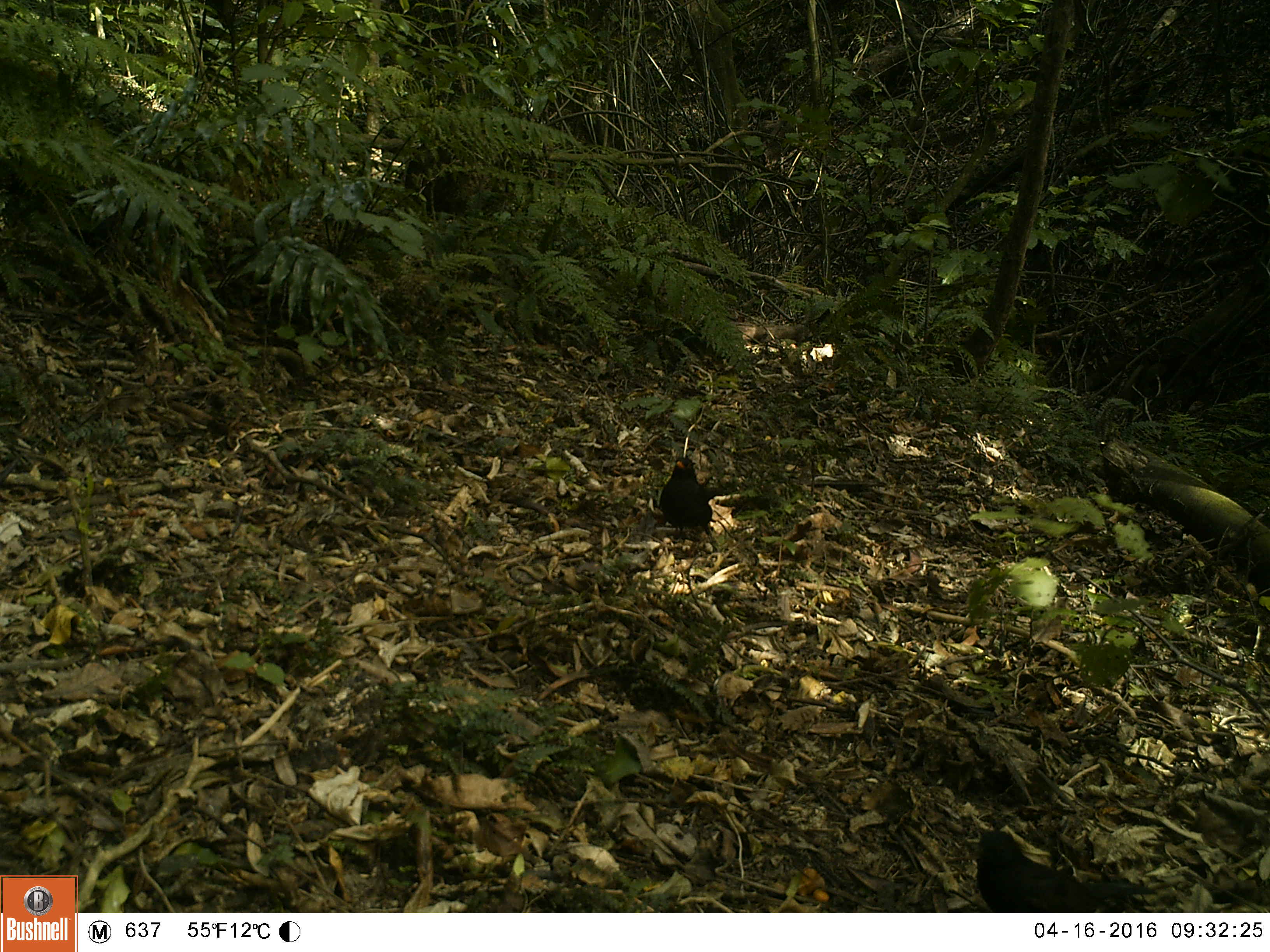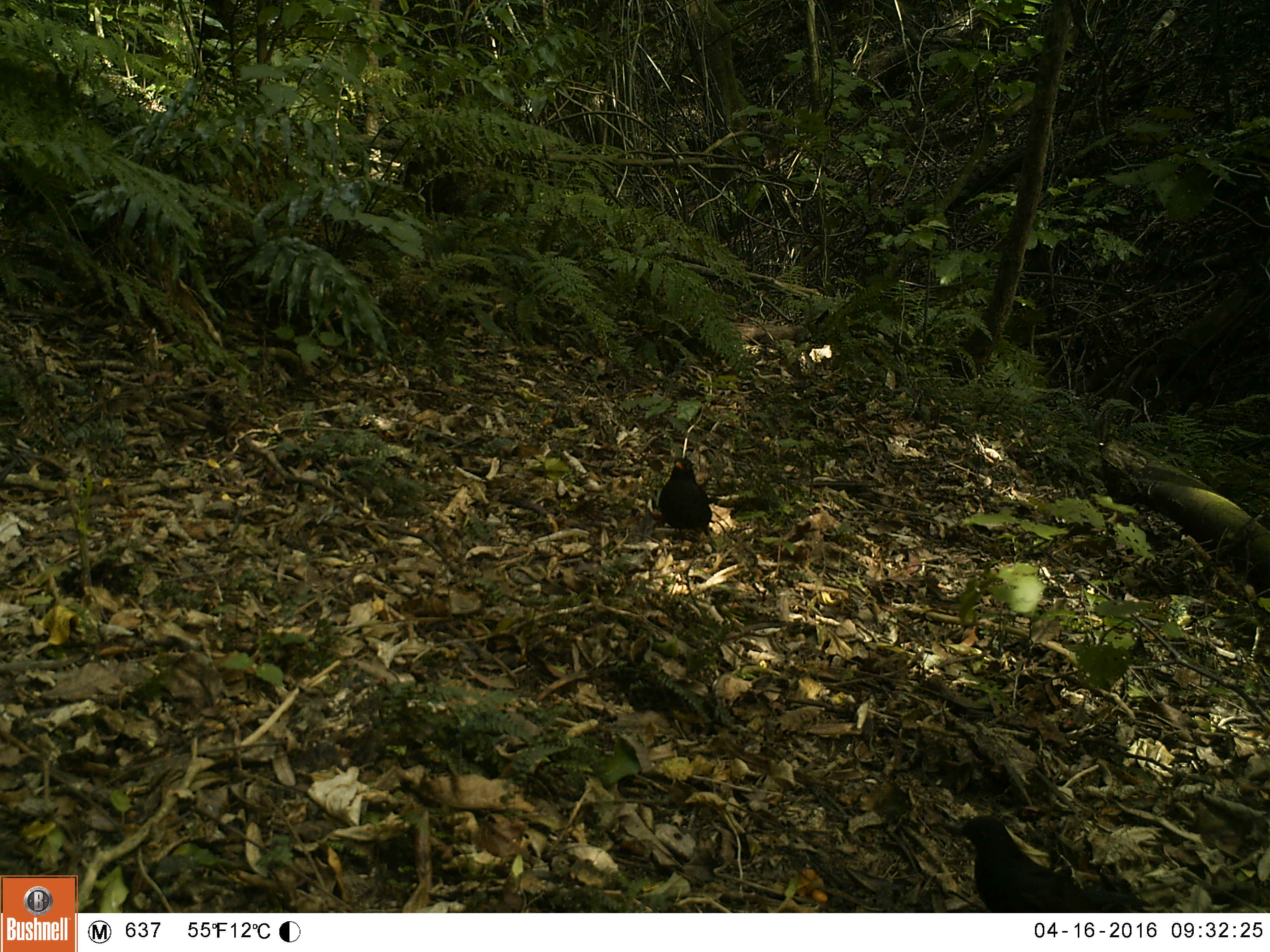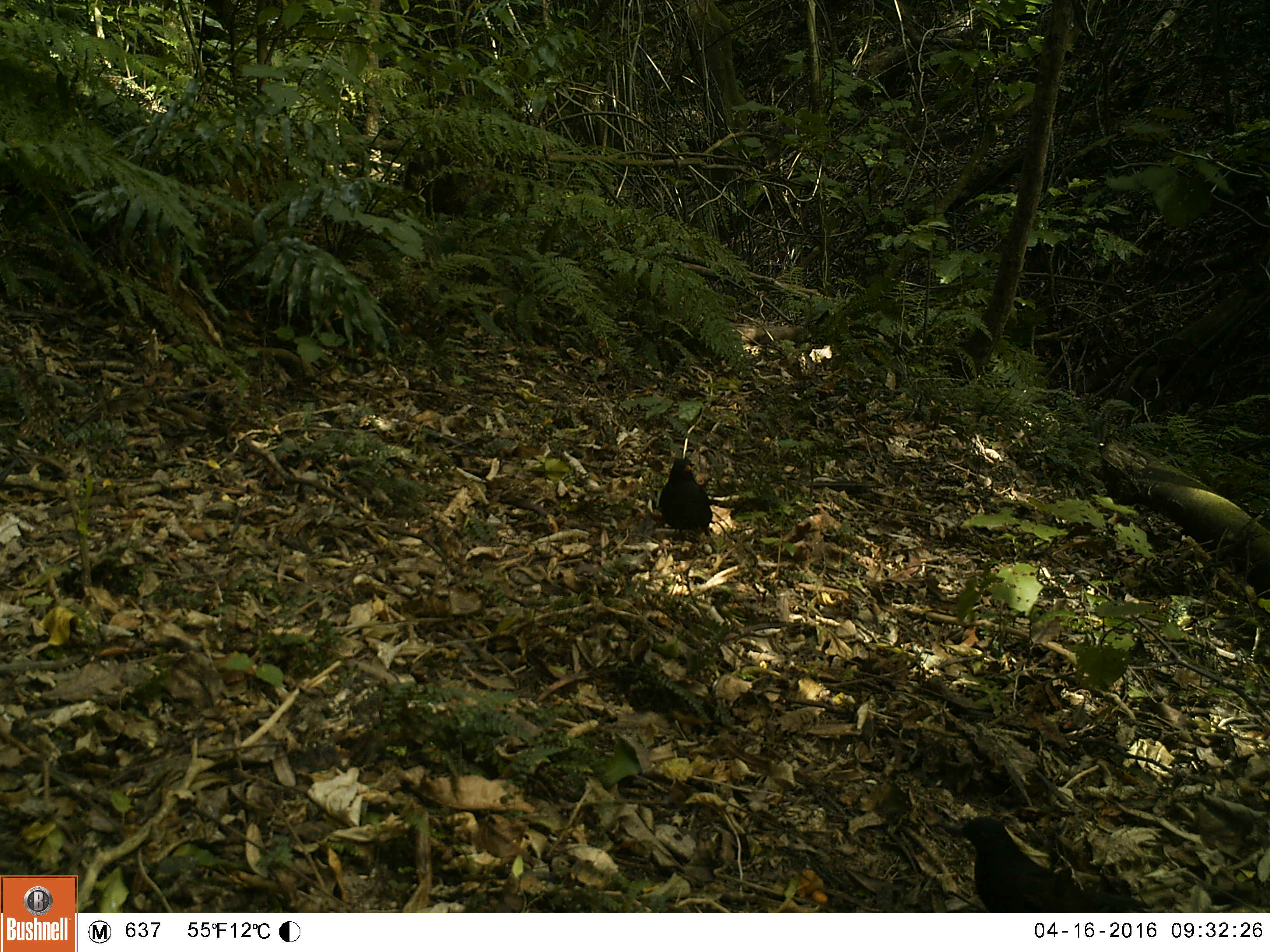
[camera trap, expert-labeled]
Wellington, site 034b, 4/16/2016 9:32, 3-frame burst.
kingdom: Animalia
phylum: Chordata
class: Aves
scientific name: Aves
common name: bird